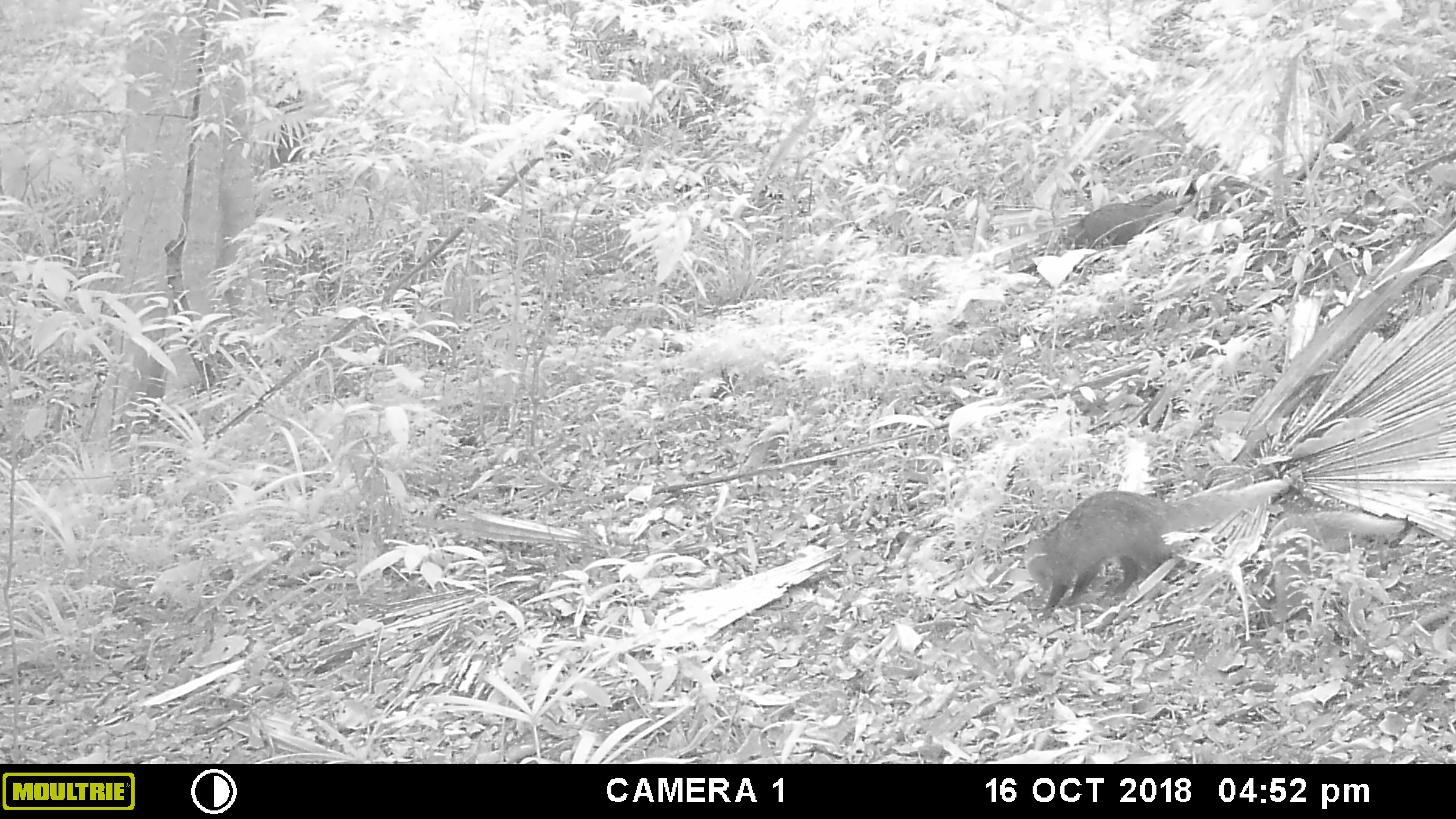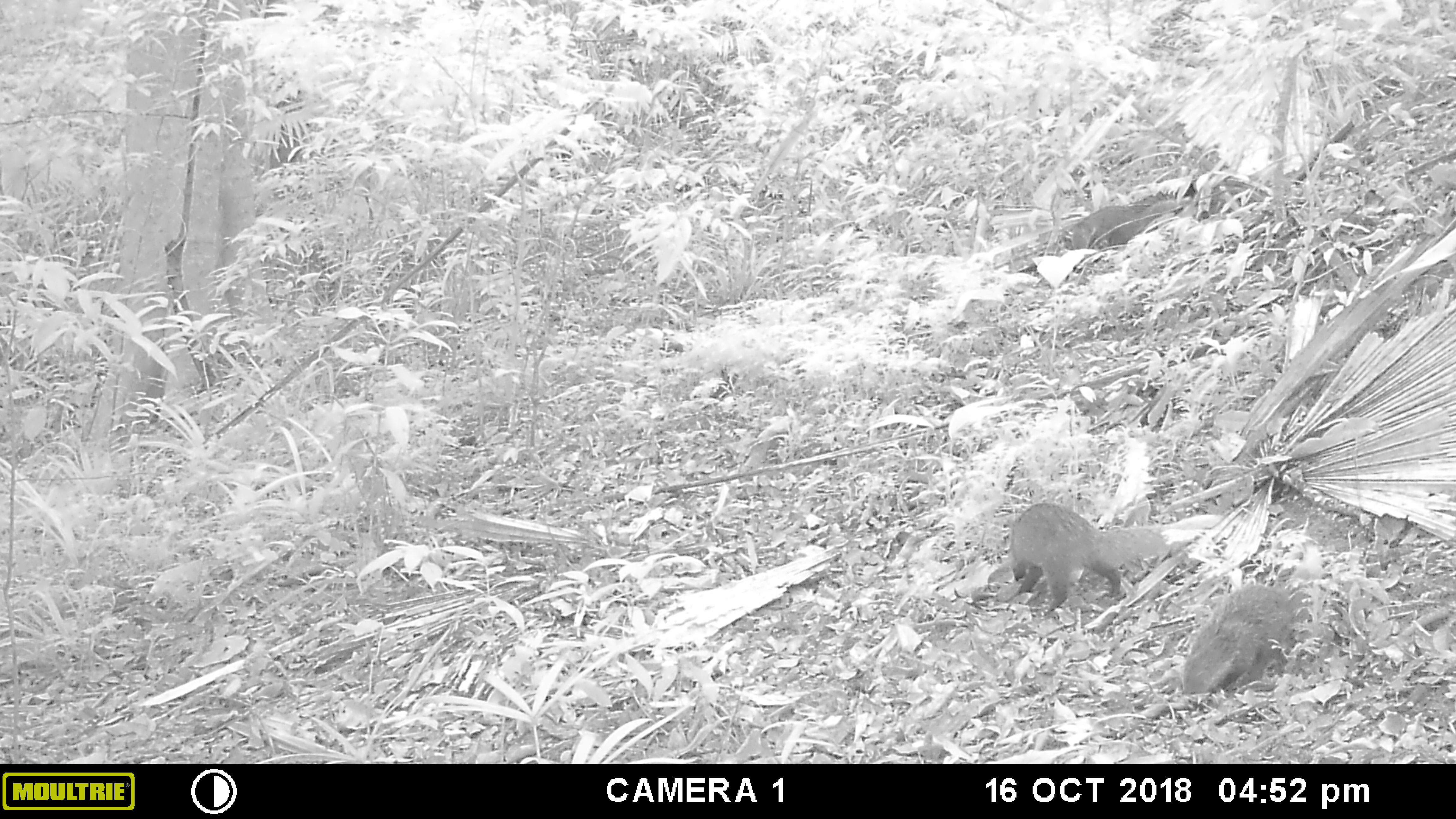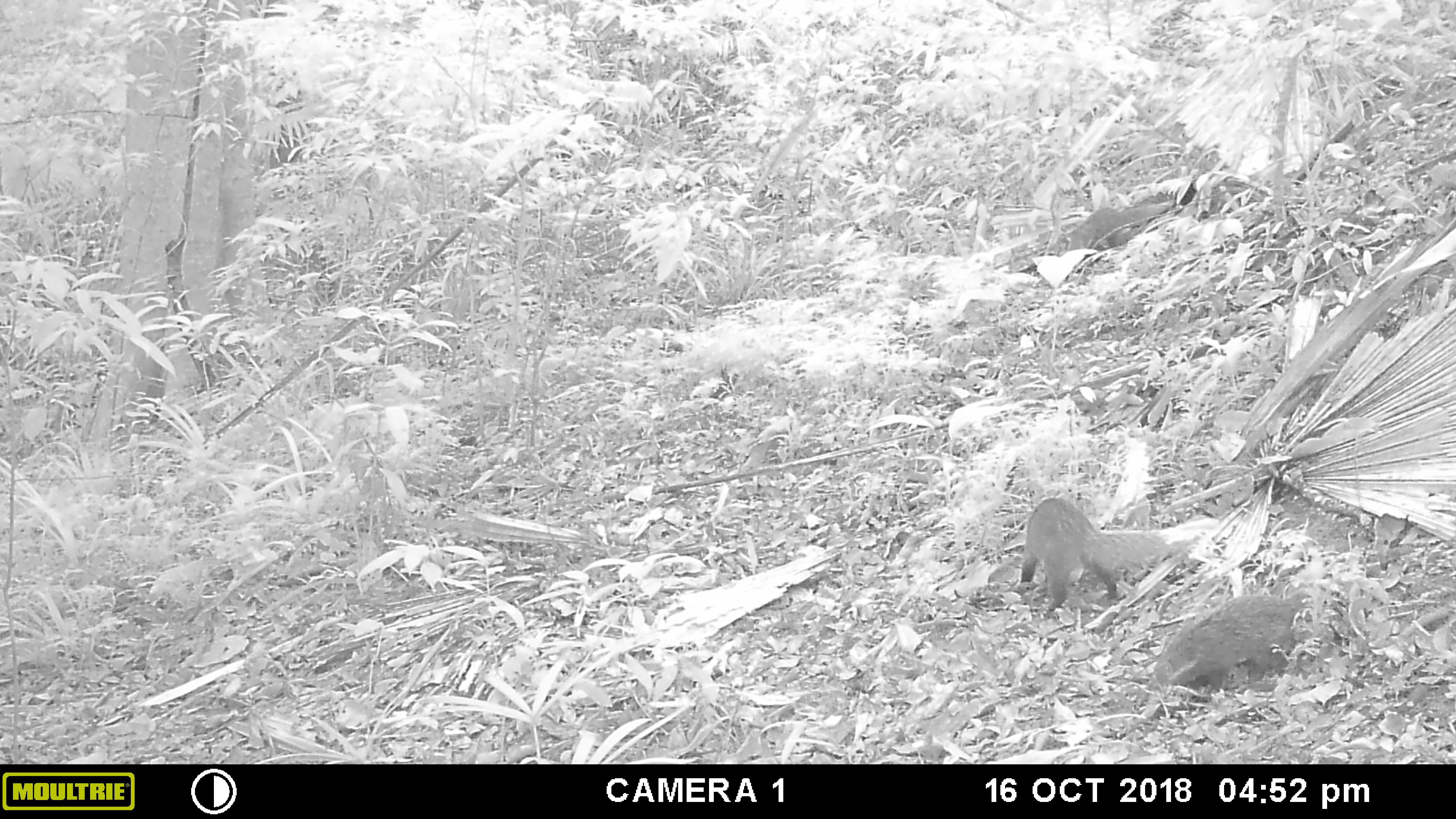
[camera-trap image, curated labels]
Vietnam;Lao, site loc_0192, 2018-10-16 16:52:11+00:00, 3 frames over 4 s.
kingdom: Animalia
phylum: Chordata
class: Mammalia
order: Carnivora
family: Herpestidae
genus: Urva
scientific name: Urva urva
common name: crab-eating mongoose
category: crab eating mongoose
Crab eating mongoose (crab-eating mongoose) (Urva urva). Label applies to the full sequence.